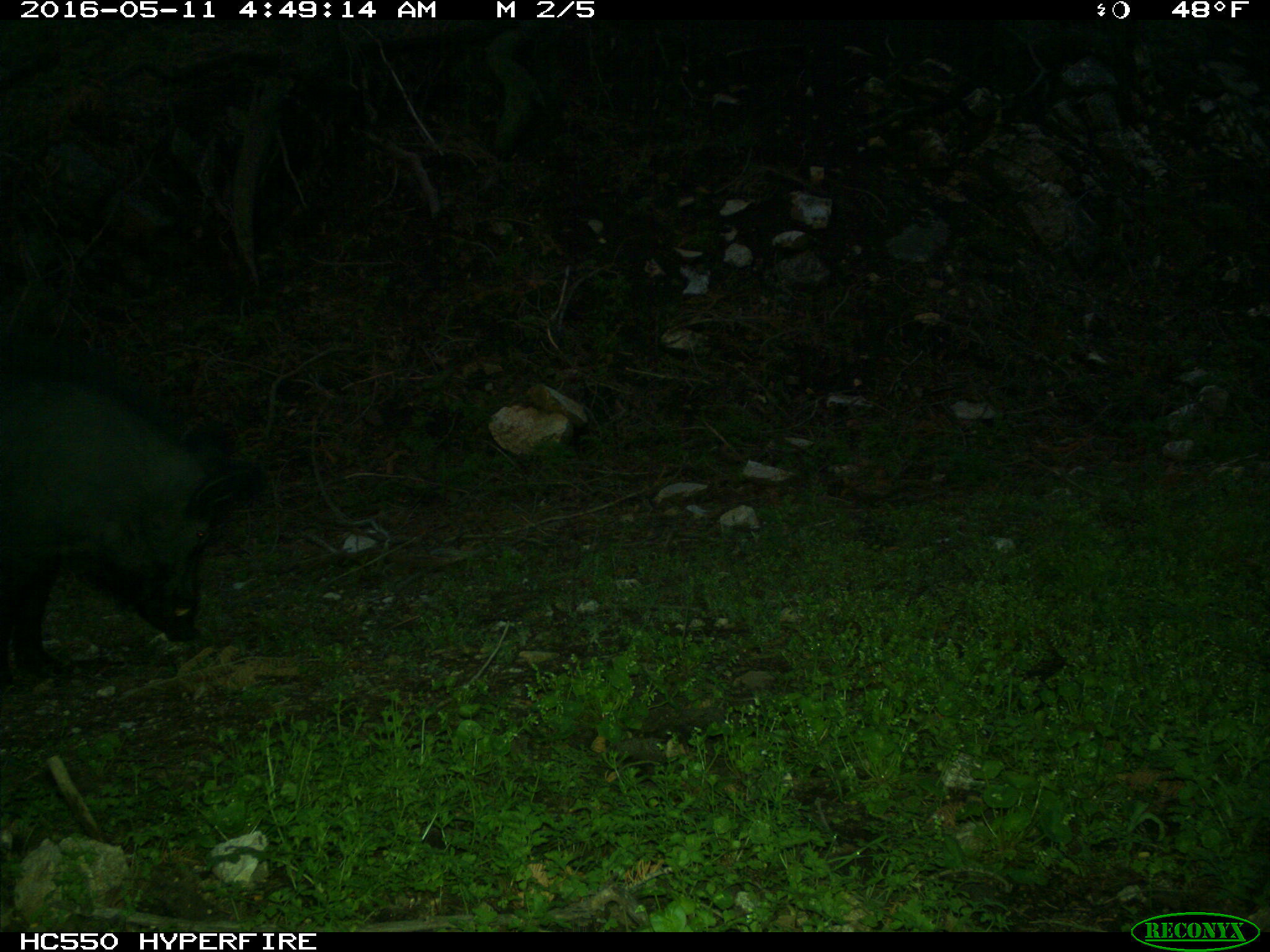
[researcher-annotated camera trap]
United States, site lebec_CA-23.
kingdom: Animalia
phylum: Chordata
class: Mammalia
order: Artiodactyla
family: Suidae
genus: Sus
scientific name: Sus scrofa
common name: wild boar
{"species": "Sus scrofa (wild boar)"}